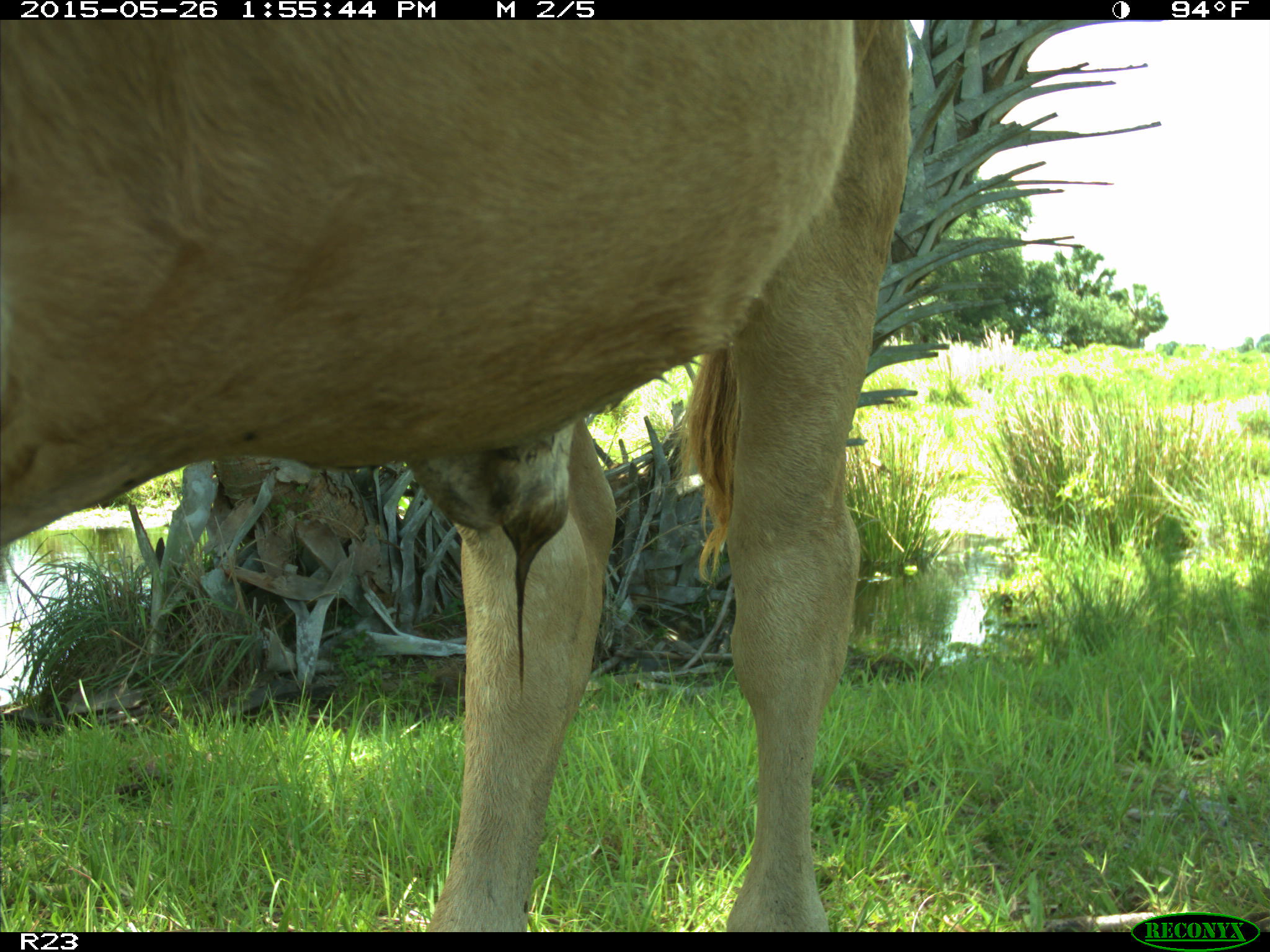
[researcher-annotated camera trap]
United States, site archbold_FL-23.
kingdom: Animalia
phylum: Chordata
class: Mammalia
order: Artiodactyla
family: Bovidae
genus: Bos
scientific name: Bos taurus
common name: domestic cow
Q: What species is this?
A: Bos taurus (domestic cow).